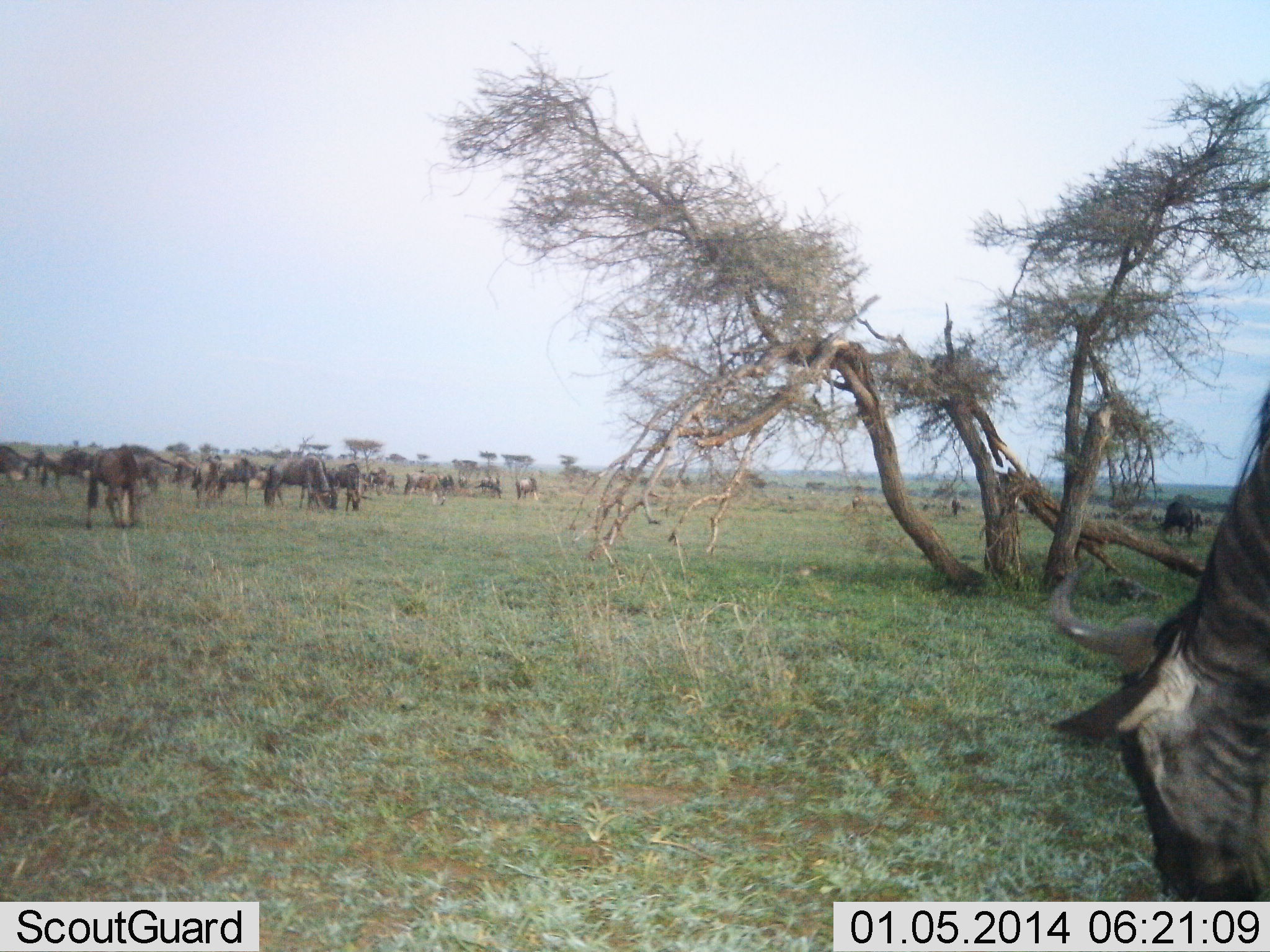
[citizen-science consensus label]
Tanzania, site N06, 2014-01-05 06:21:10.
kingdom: Animalia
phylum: Chordata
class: Mammalia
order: Artiodactyla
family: Bovidae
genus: Connochaetes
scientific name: Connochaetes taurinus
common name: blue wildebeest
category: wildebeest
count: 11-50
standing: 50%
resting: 0%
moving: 20%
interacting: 0%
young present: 0%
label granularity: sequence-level